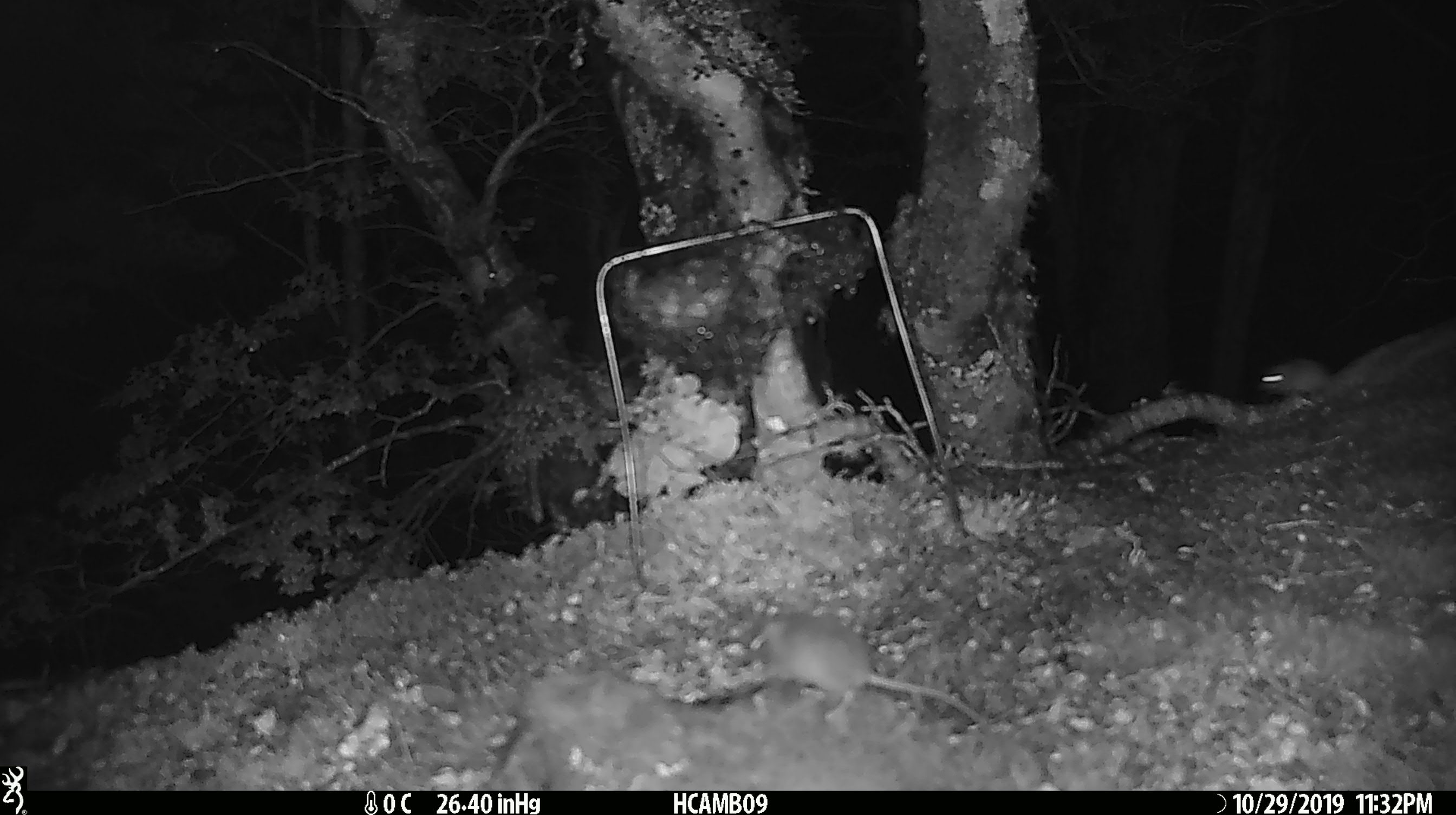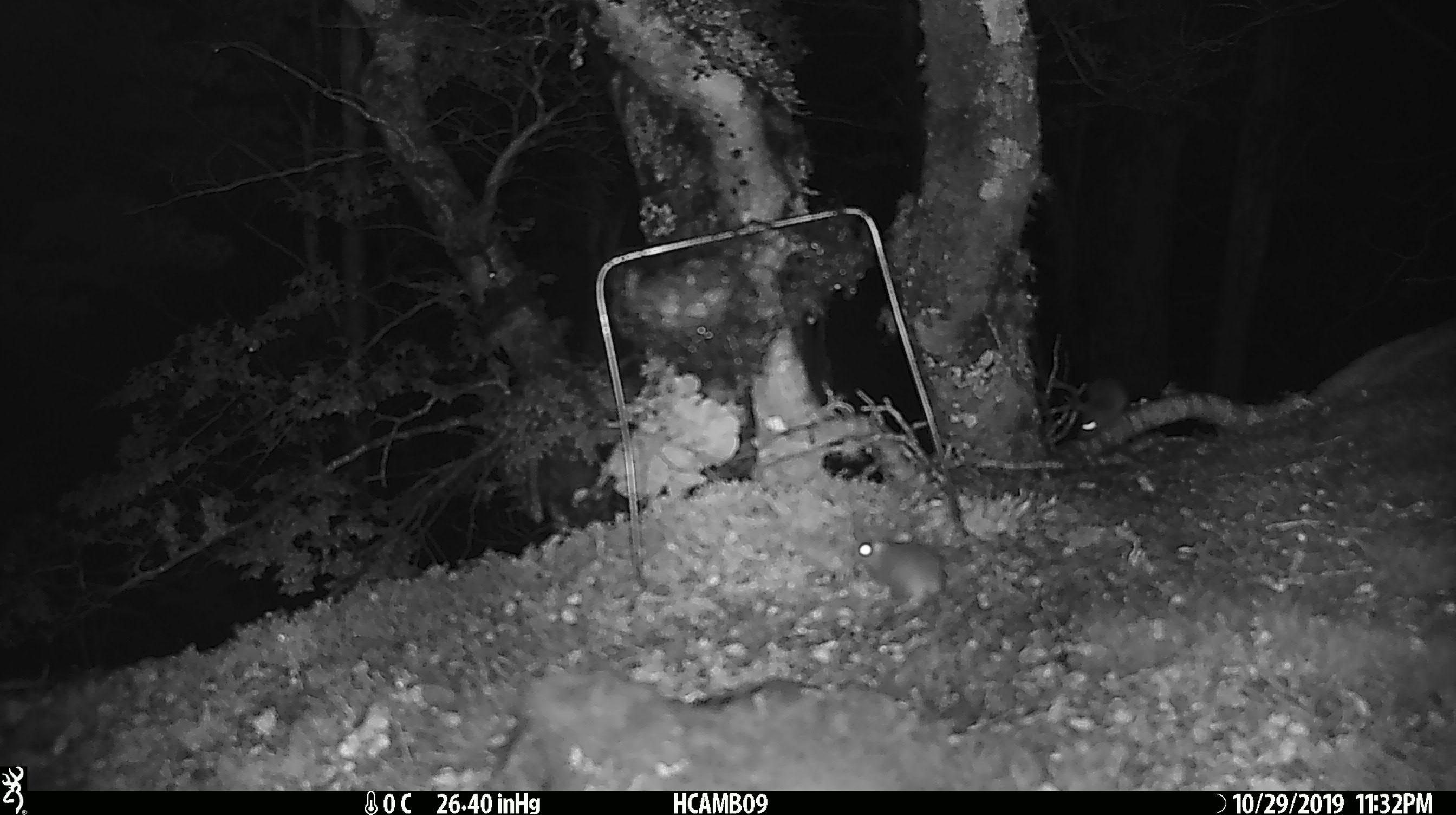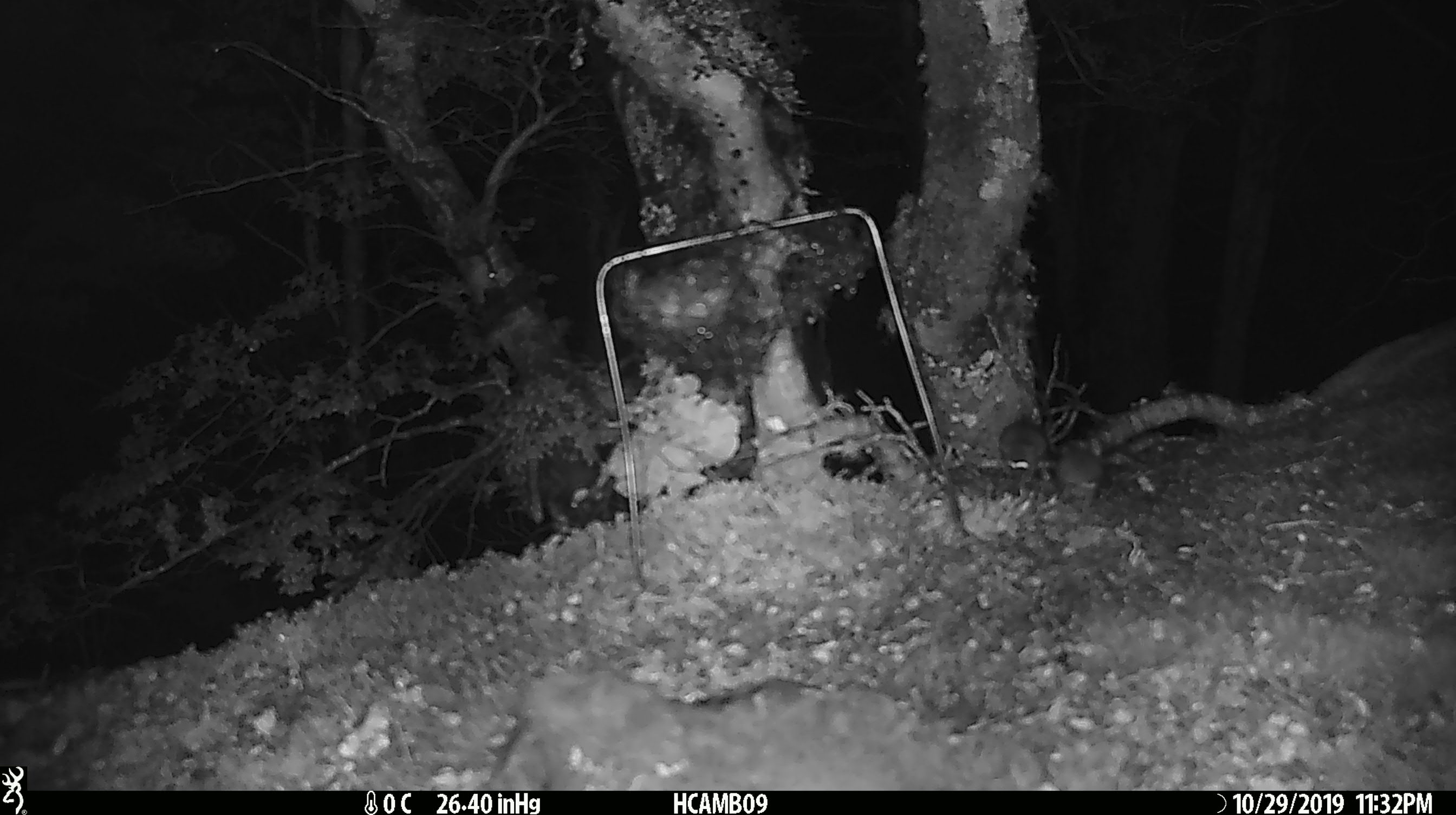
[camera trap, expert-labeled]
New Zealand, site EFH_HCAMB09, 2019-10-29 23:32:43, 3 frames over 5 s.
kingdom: Animalia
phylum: Chordata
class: Mammalia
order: Rodentia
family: Muridae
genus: Mus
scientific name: Mus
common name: mouse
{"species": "mouse (Mus)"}